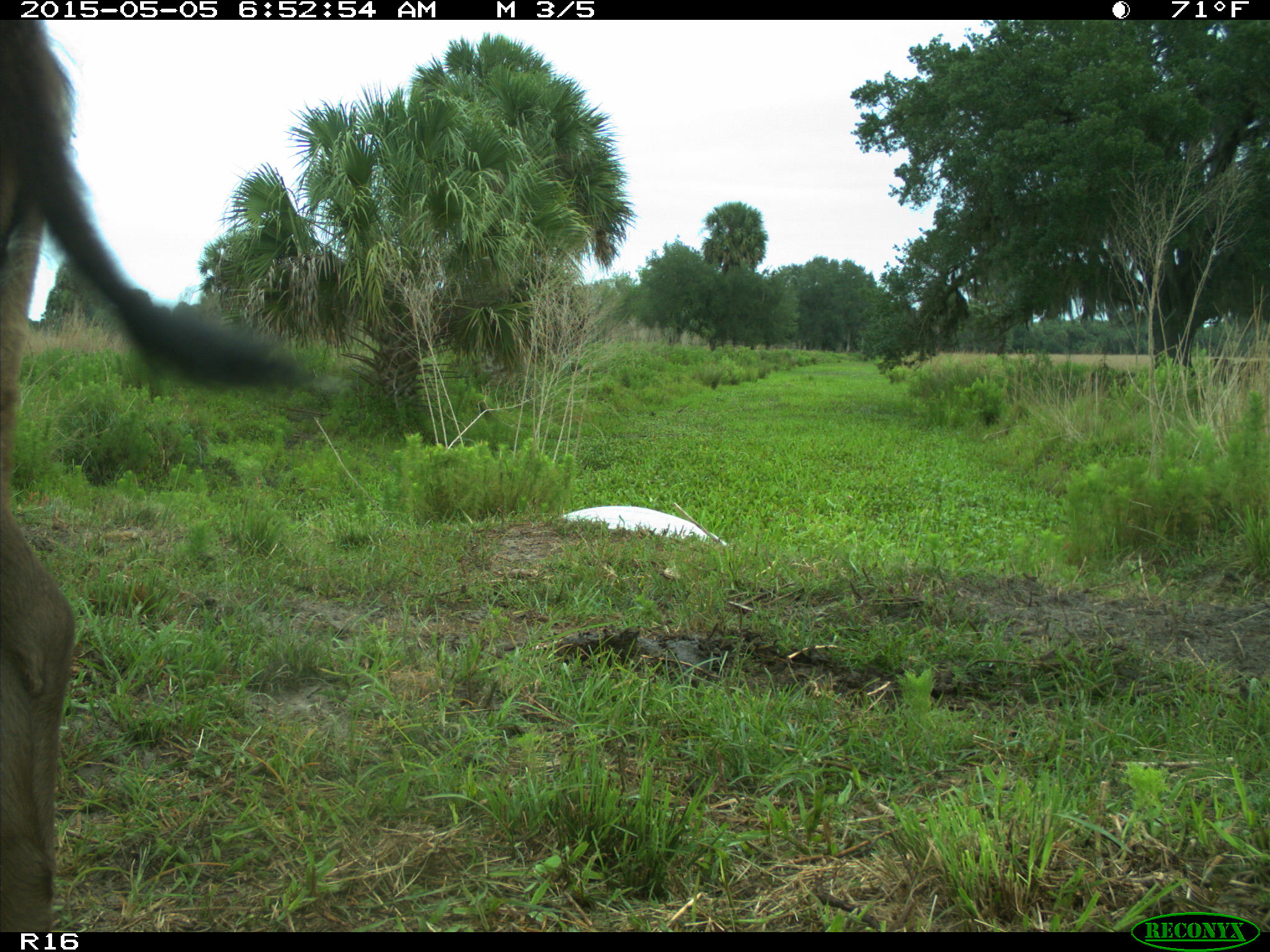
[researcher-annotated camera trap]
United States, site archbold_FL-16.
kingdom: Animalia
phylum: Chordata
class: Mammalia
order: Artiodactyla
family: Bovidae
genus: Bos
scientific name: Bos taurus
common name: domestic cow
Bos taurus (domestic cow).